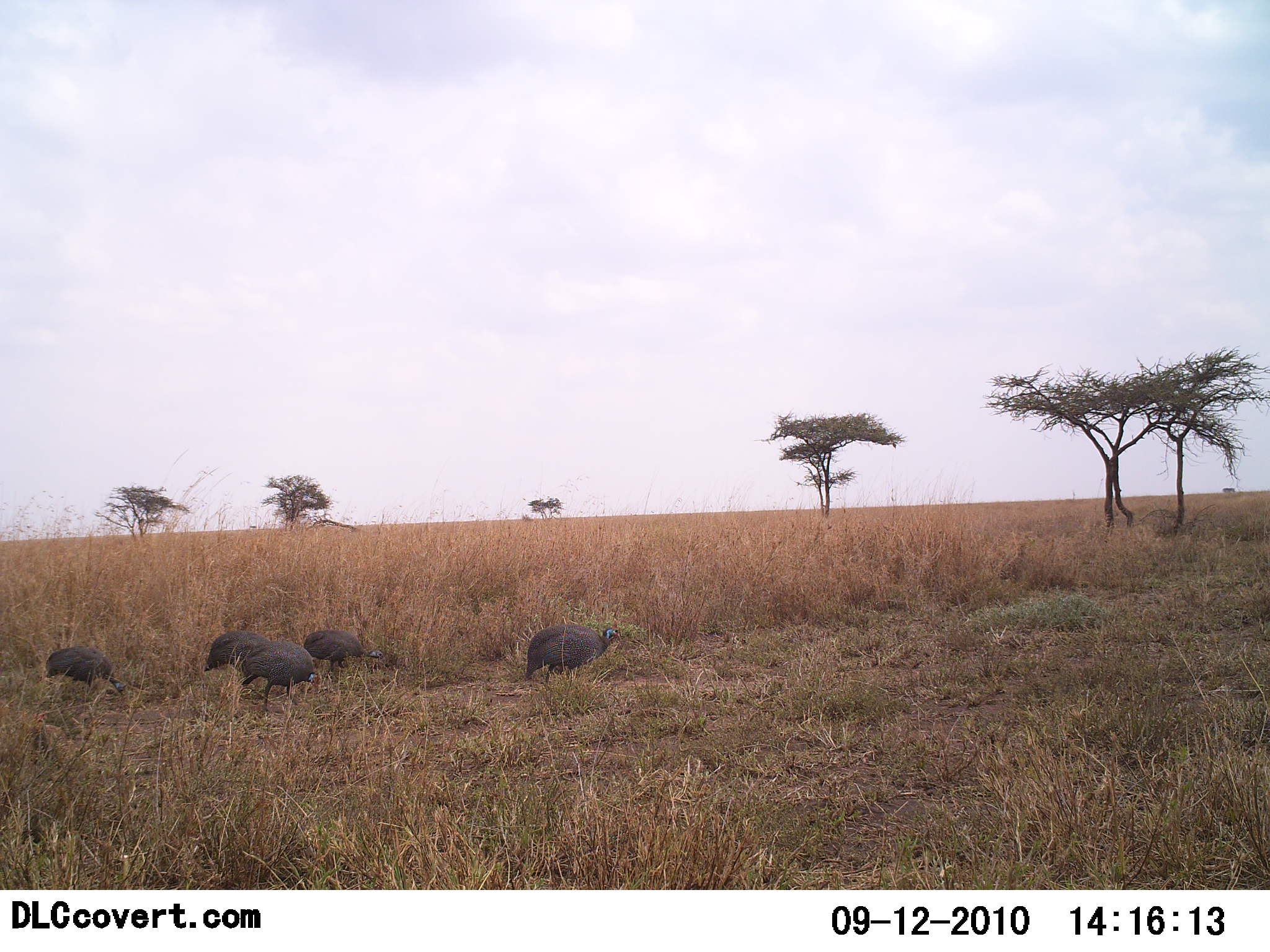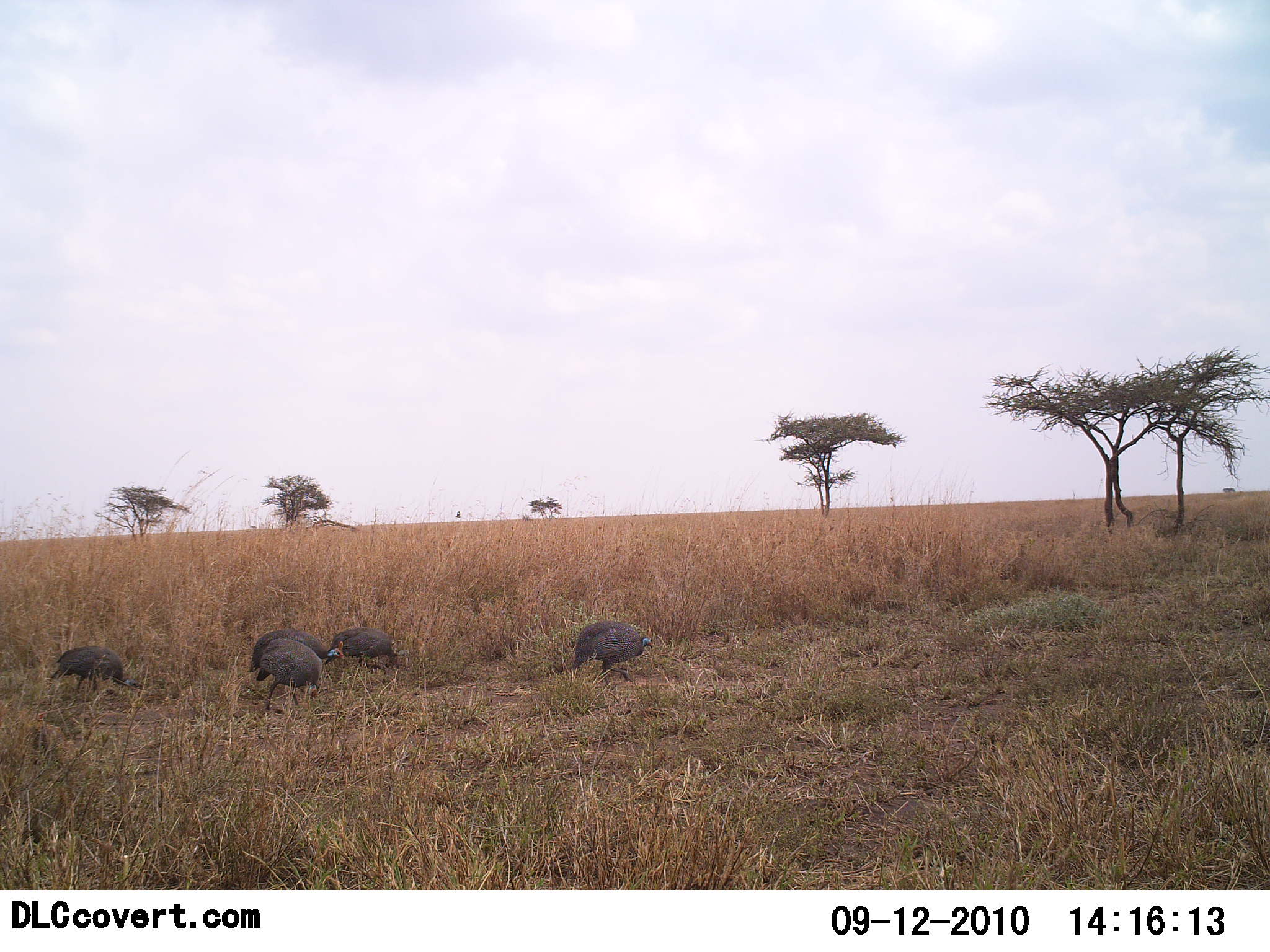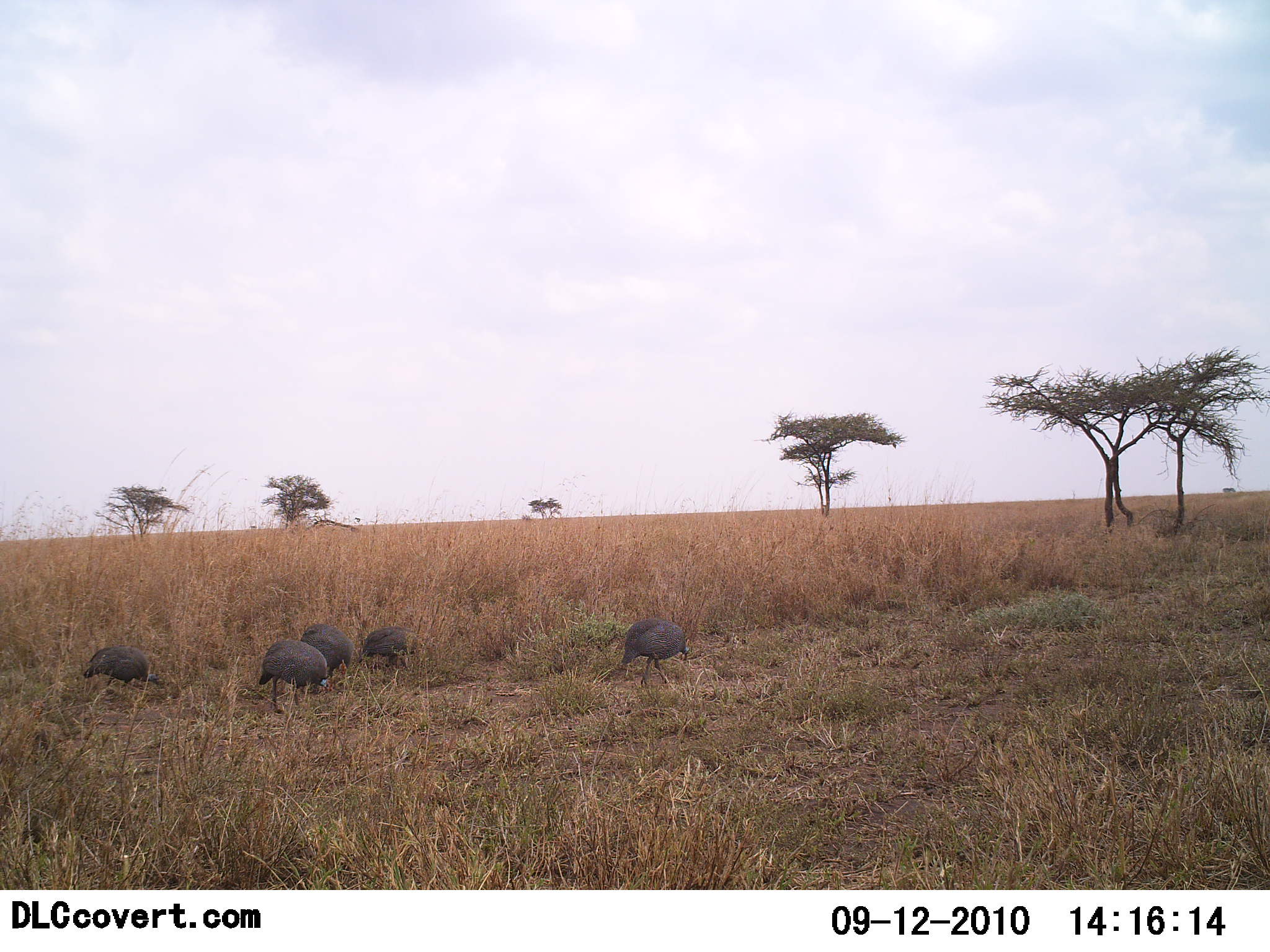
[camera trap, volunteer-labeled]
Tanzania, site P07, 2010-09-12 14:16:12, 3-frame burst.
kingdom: Animalia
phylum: Chordata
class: Aves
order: Galliformes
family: Numididae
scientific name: Numididae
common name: guinea fowl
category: guineafowl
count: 5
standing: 12%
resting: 0%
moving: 59%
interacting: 0%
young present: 0%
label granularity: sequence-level